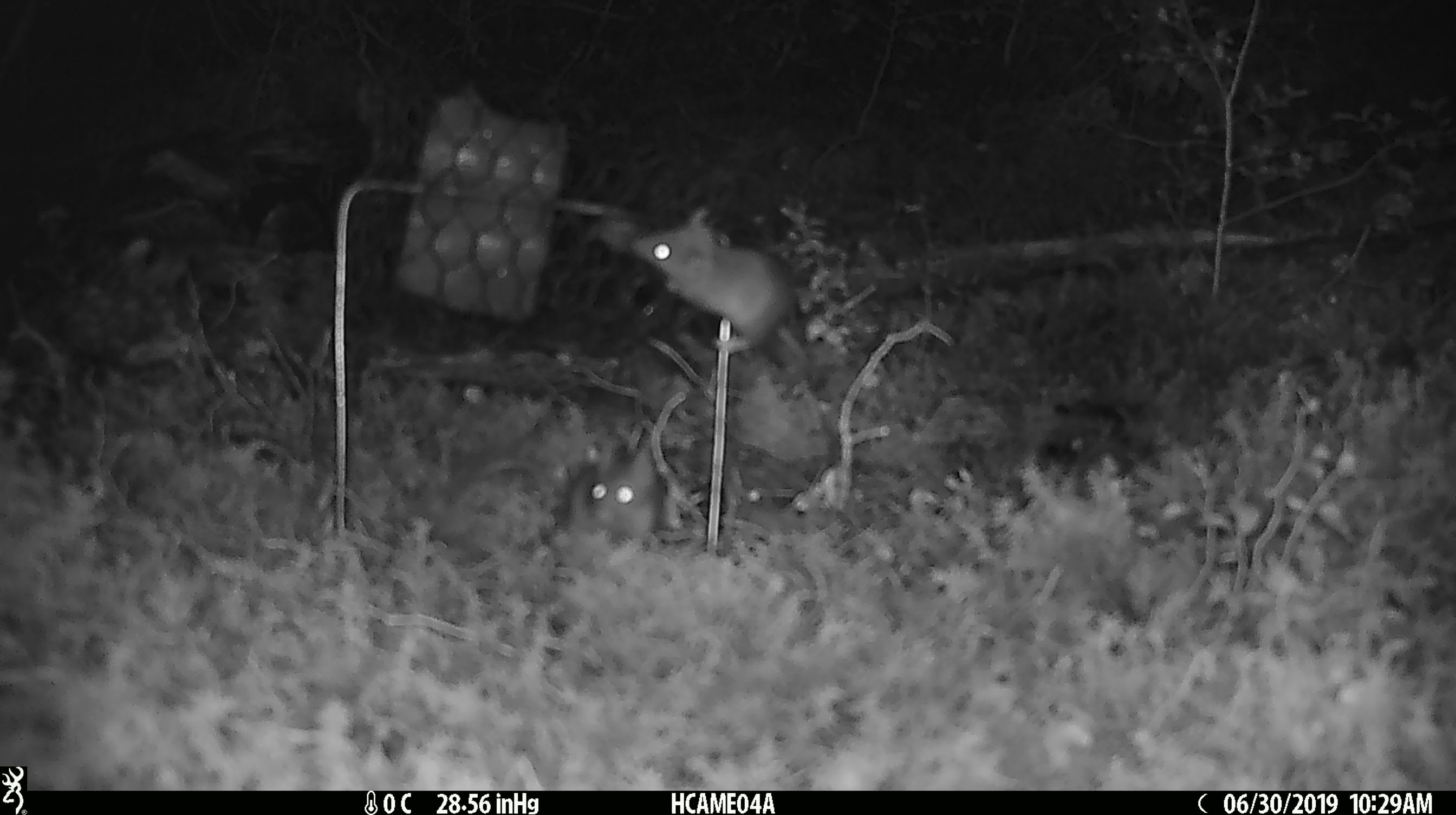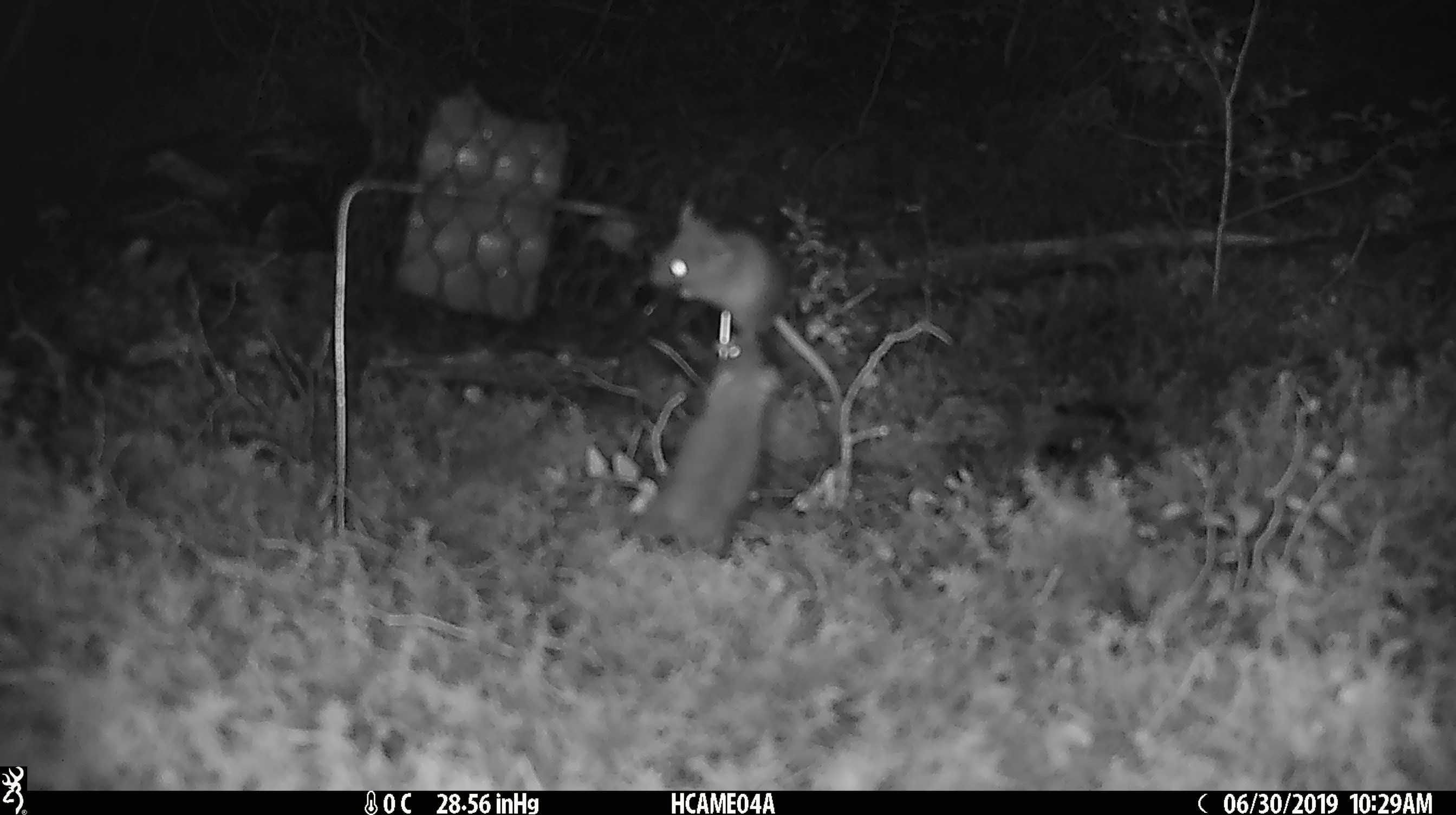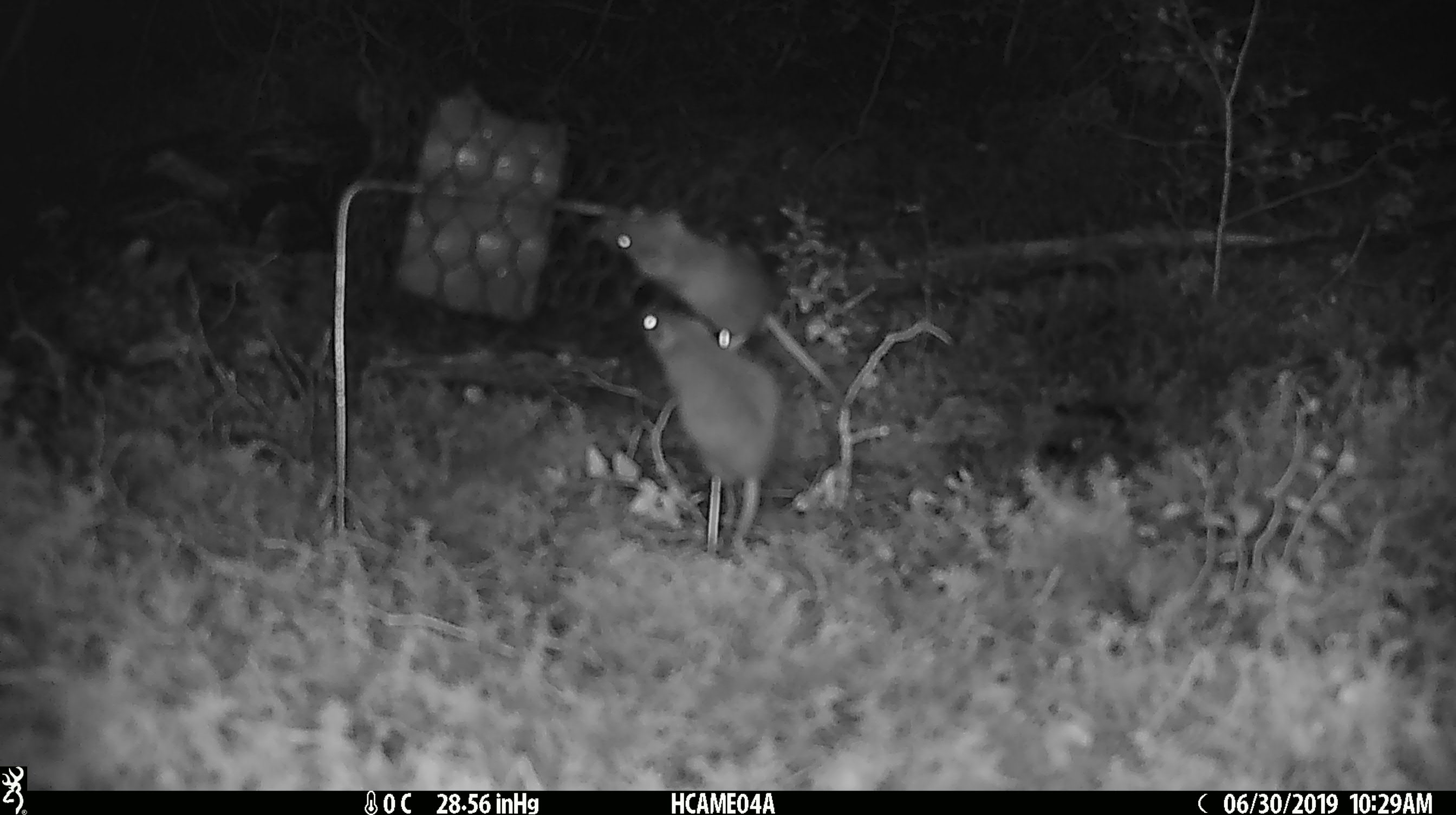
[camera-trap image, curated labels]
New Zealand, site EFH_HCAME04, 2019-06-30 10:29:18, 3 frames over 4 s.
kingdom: Animalia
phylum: Chordata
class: Mammalia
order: Rodentia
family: Muridae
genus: Mus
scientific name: Mus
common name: mouse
Mouse (Mus).